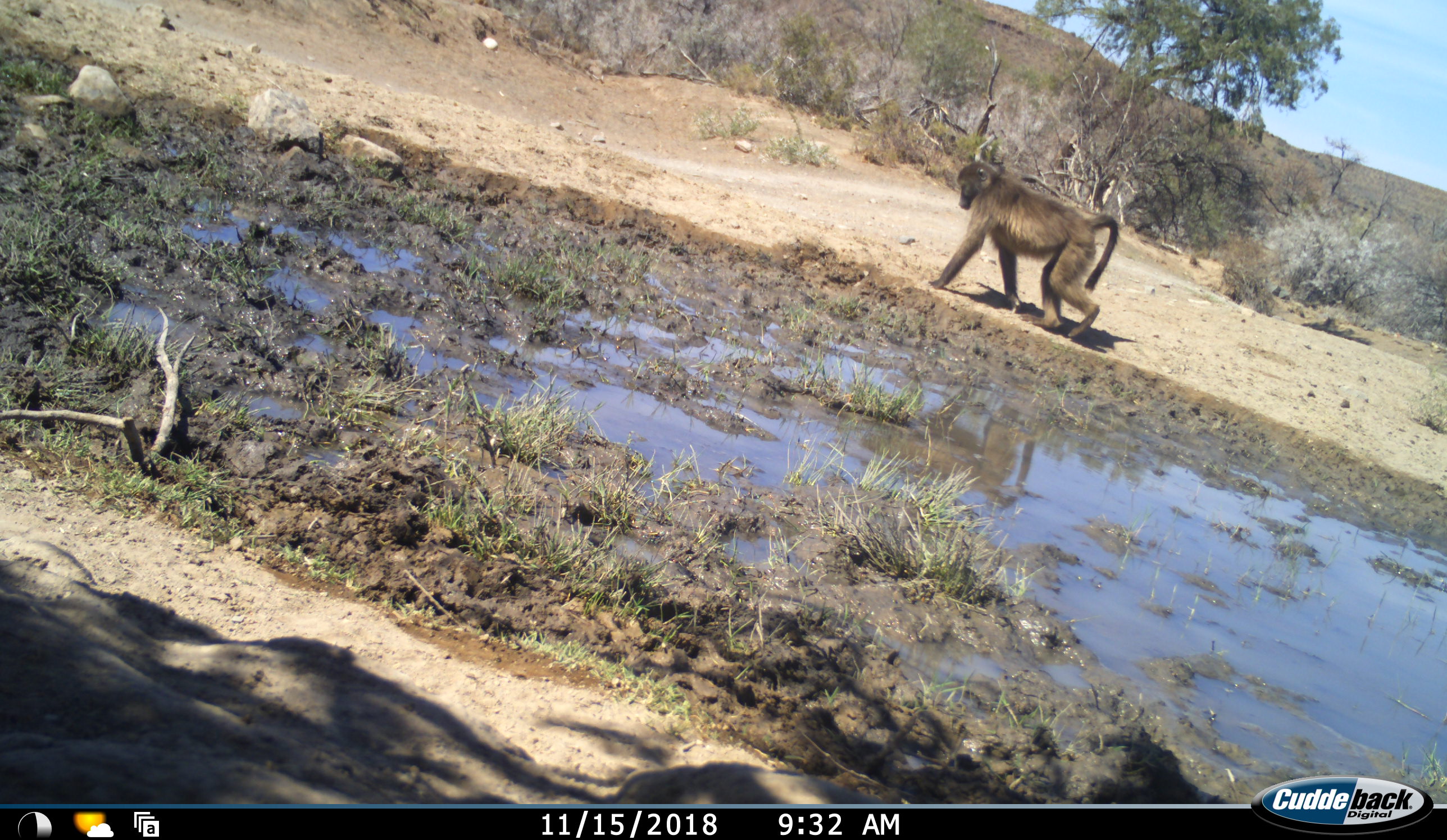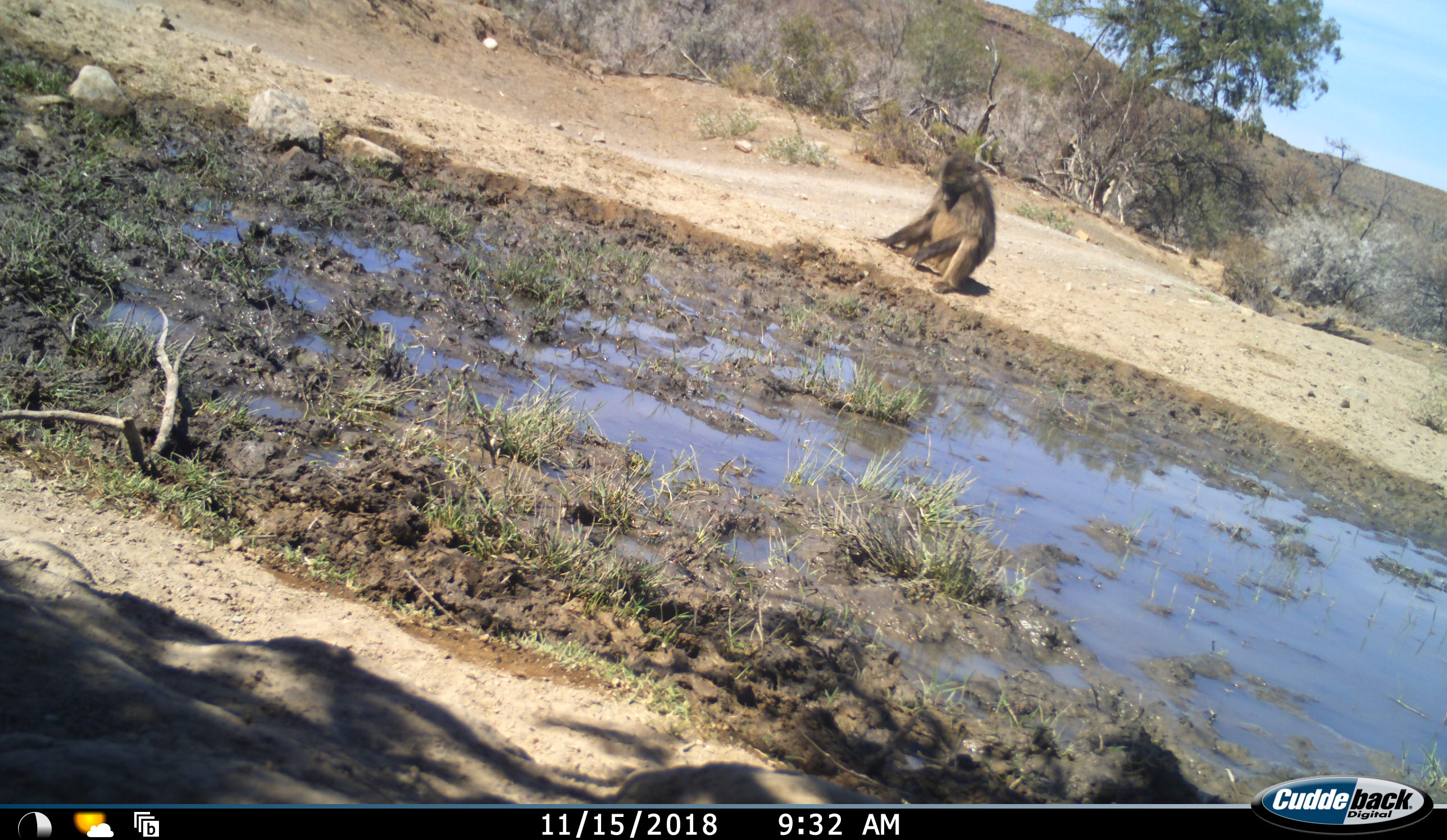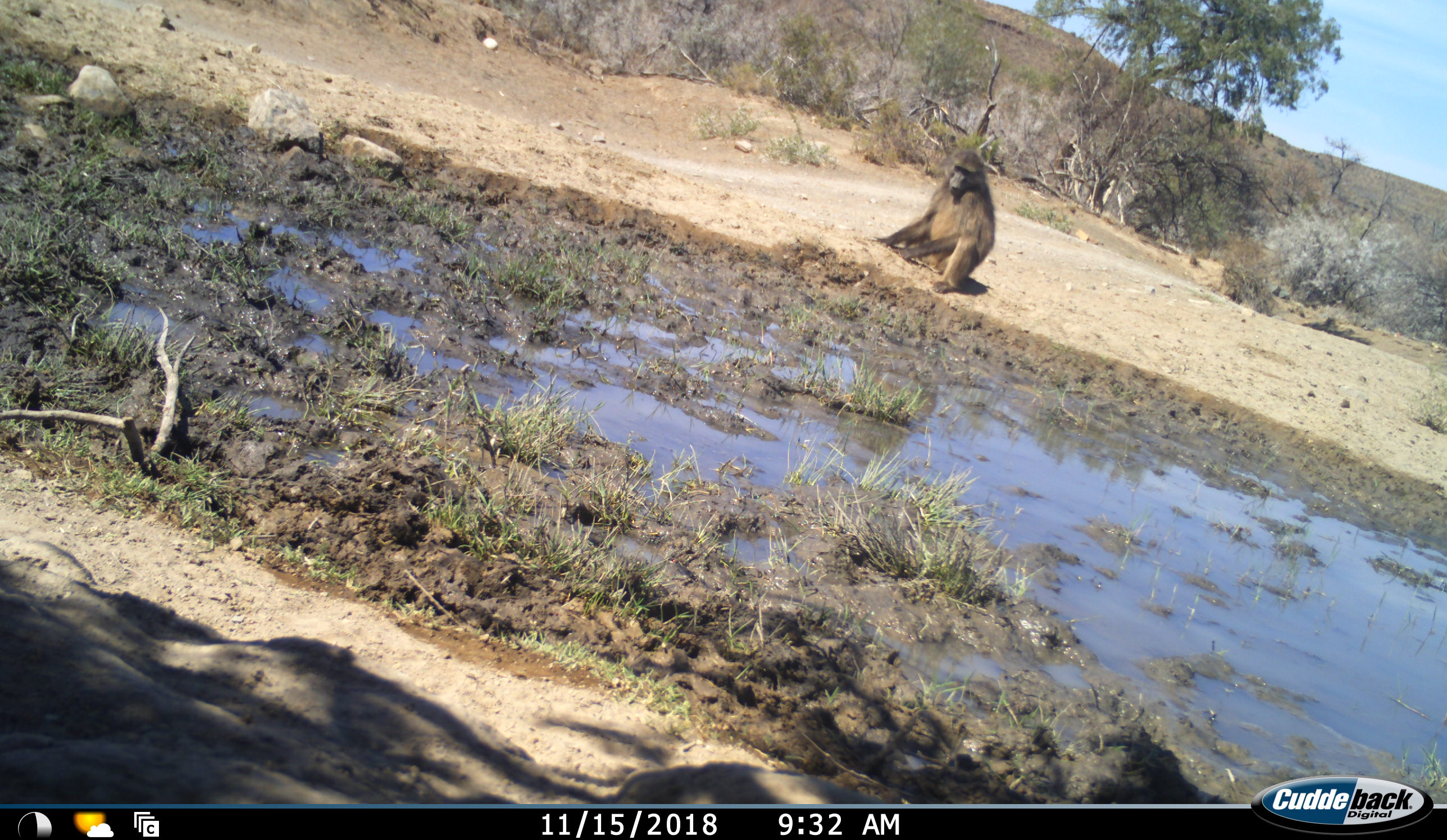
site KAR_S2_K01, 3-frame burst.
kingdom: Animalia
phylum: Chordata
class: Mammalia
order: Primates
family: Cercopithecidae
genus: Papio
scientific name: Papio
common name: baboon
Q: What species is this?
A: Baboon (Papio).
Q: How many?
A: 1.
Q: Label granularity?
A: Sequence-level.